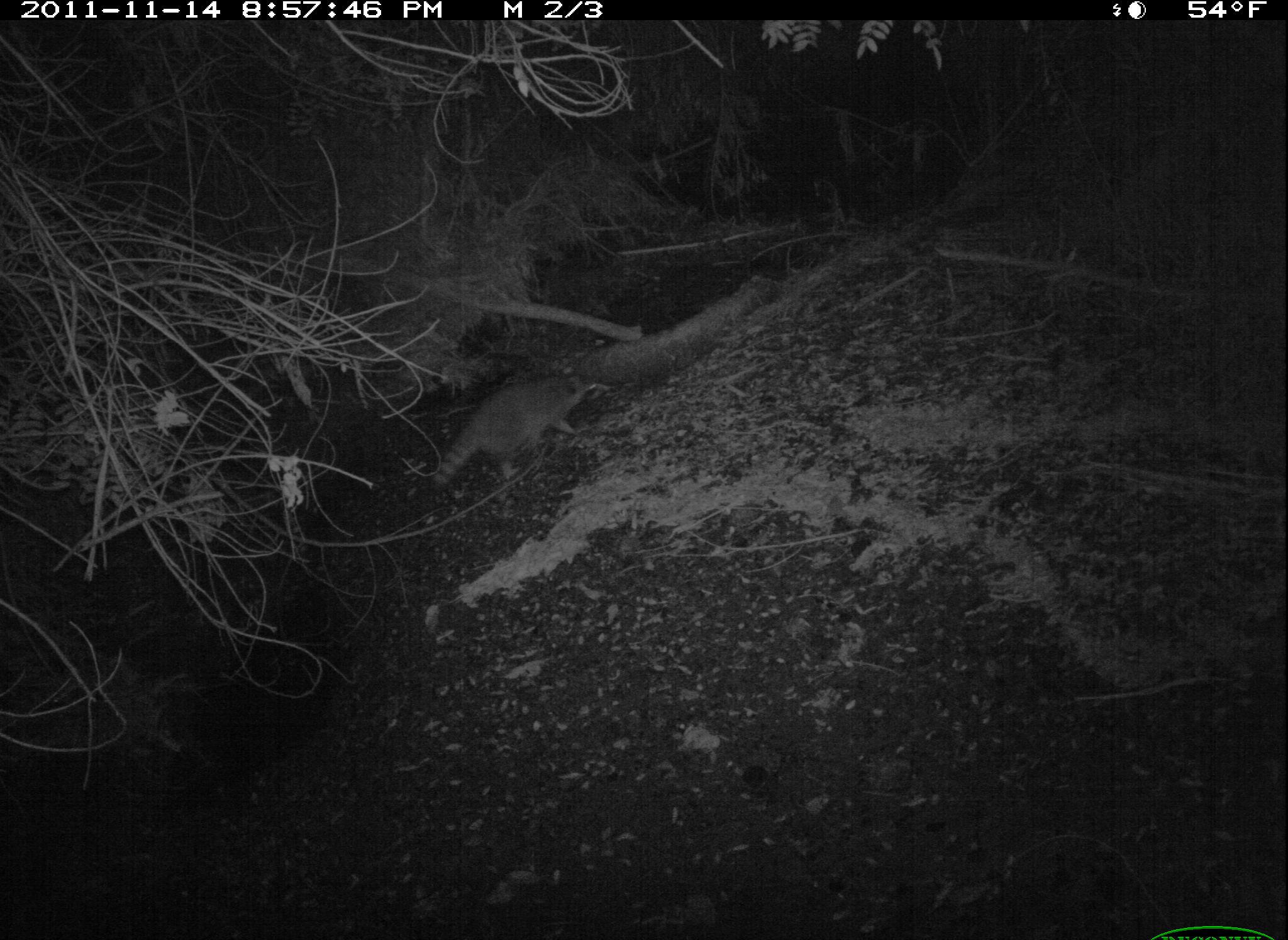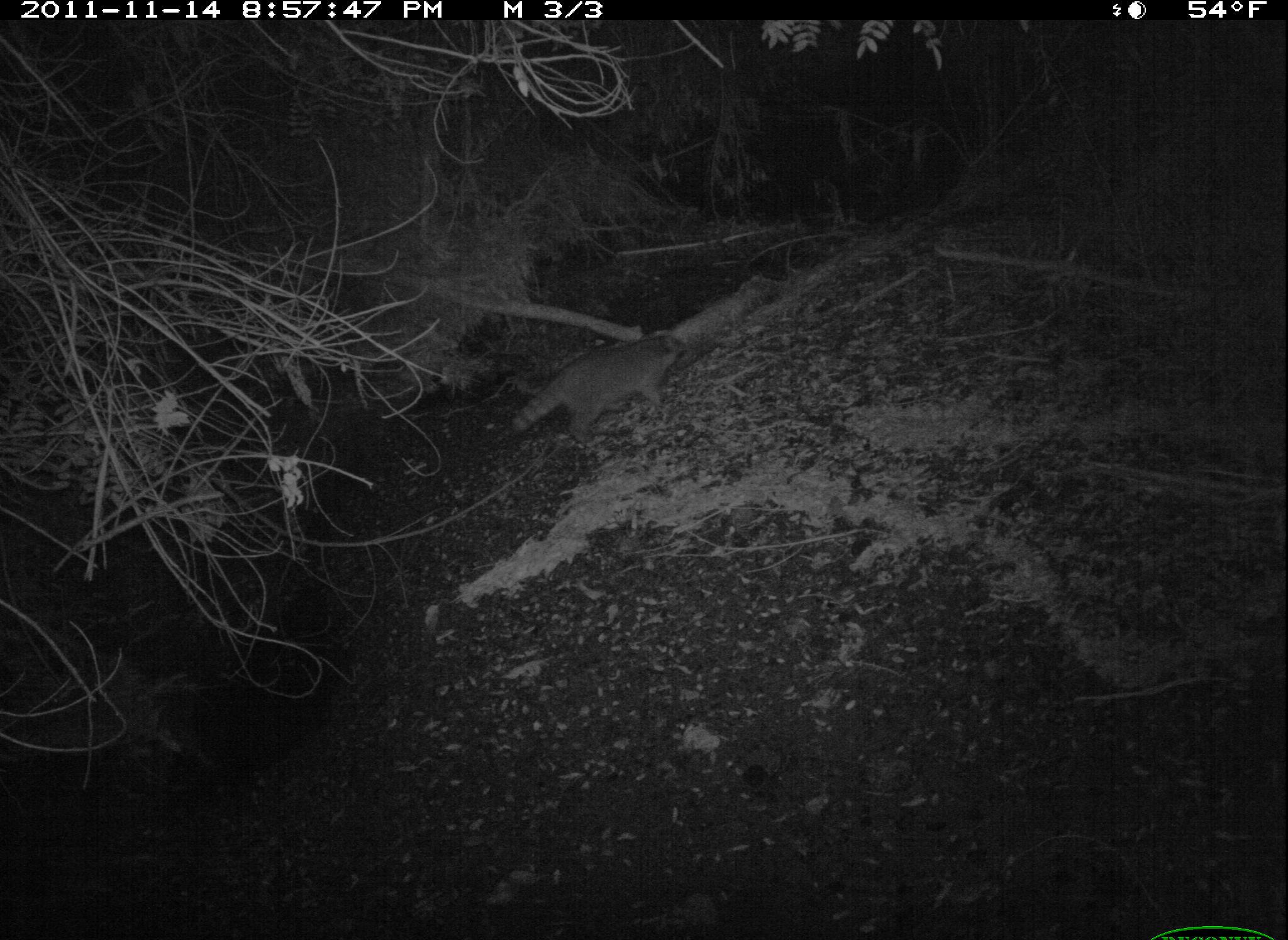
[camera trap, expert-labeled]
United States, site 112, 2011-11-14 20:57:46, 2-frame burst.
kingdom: Animalia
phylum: Chordata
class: Mammalia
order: Carnivora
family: Procyonidae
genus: Procyon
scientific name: Procyon lotor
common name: raccoon